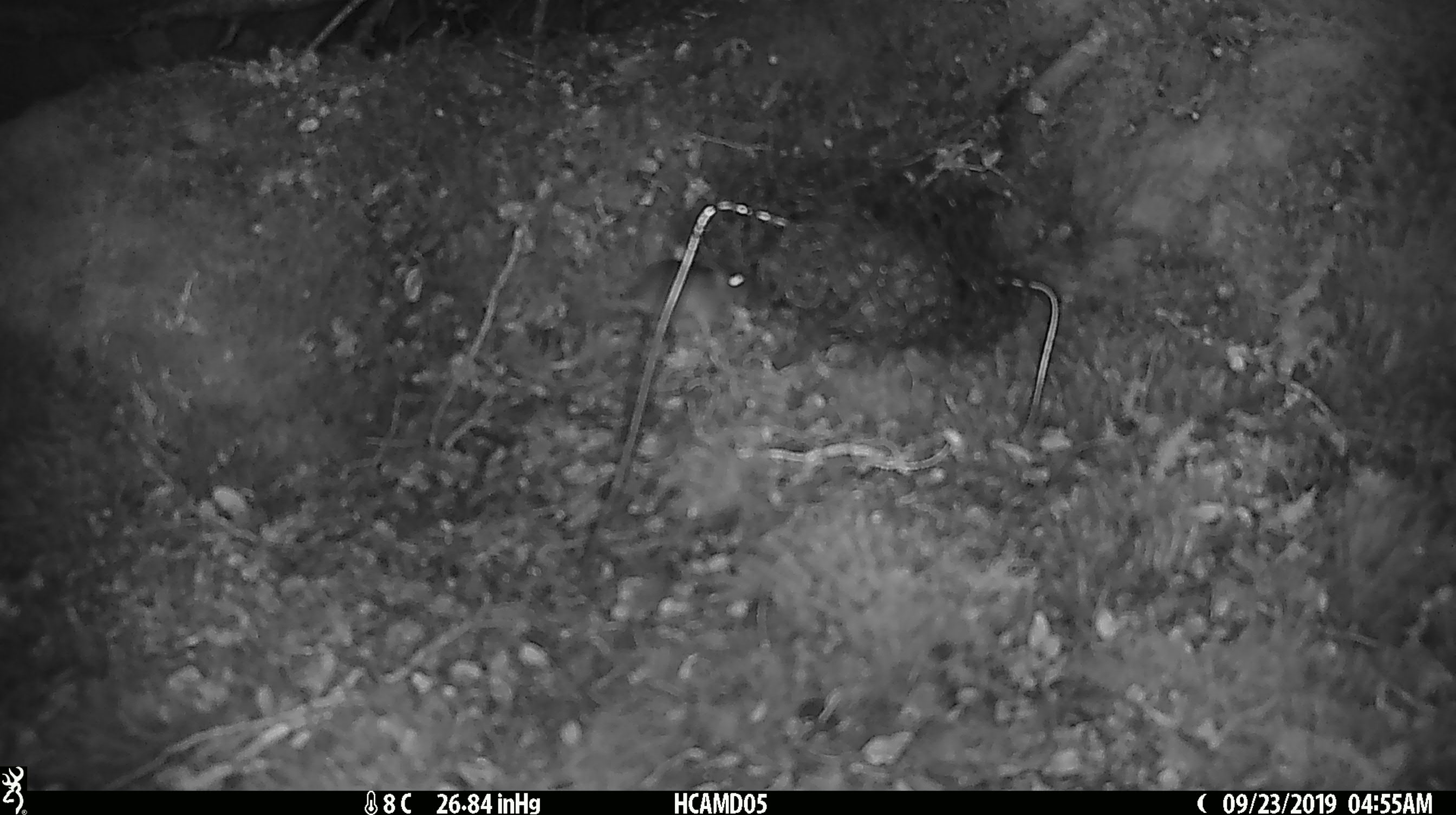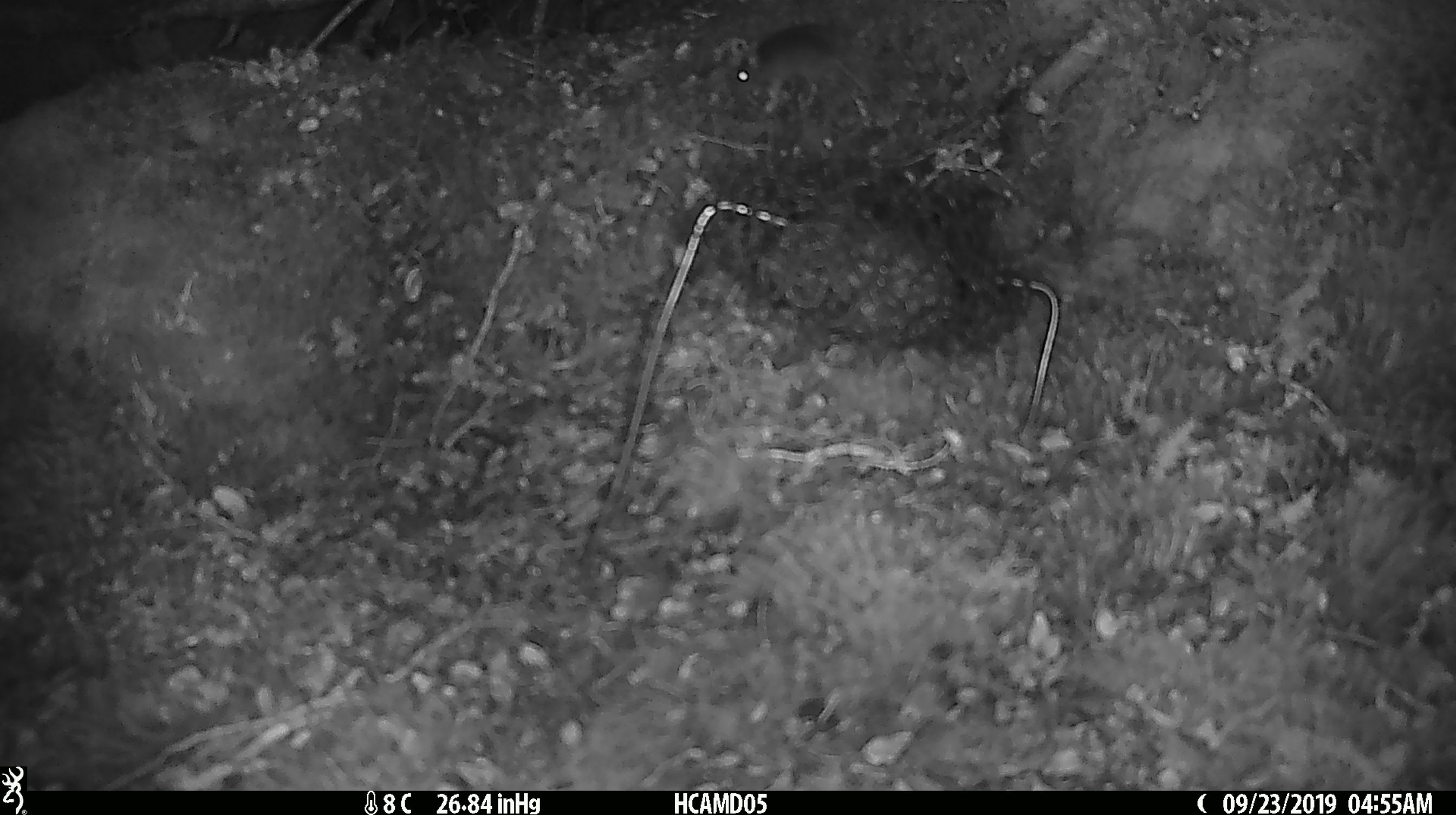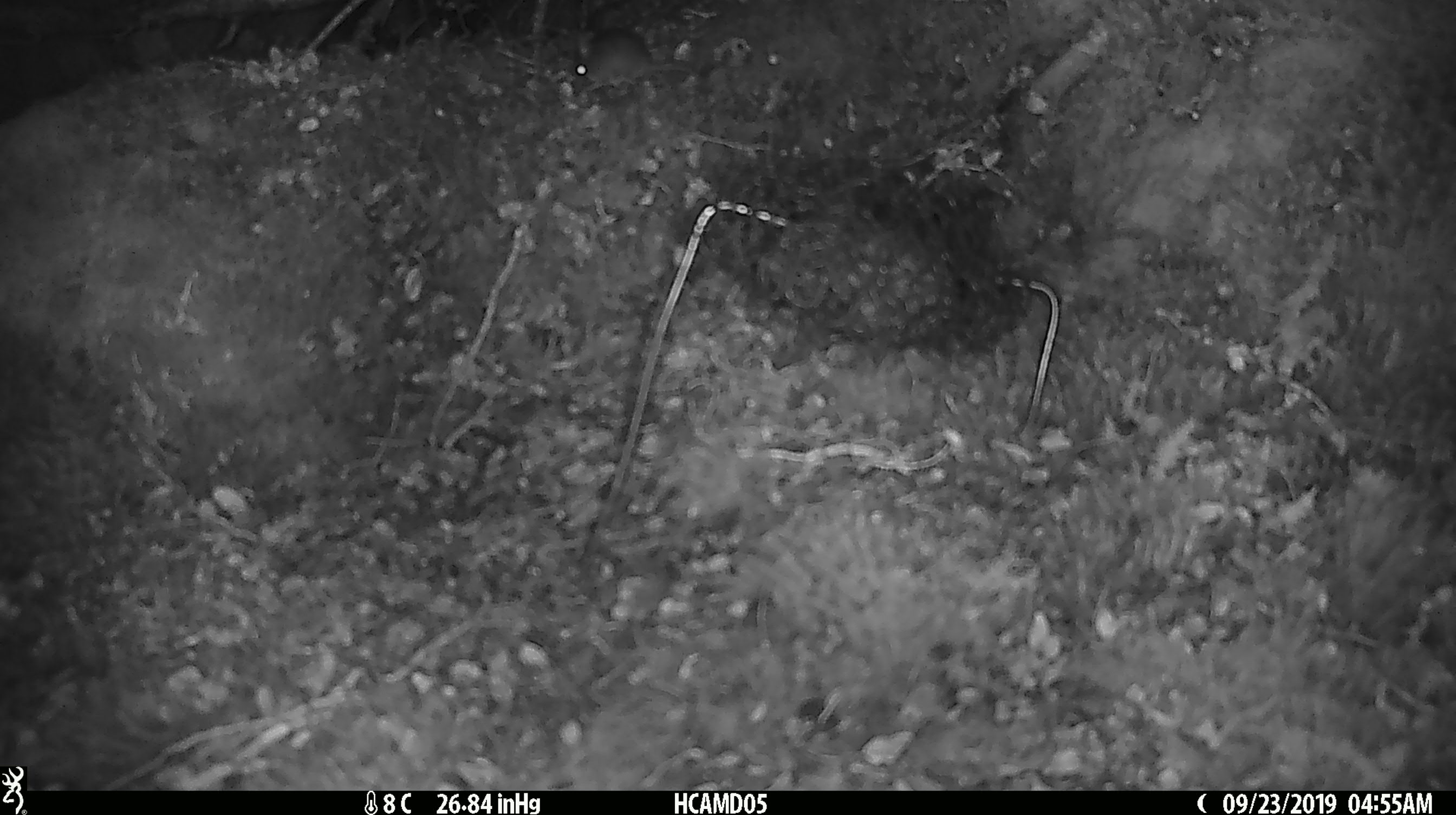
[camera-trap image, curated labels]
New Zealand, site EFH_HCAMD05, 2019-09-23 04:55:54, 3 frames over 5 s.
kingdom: Animalia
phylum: Chordata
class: Mammalia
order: Rodentia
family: Muridae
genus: Mus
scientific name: Mus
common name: mouse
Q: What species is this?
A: Mouse (Mus).